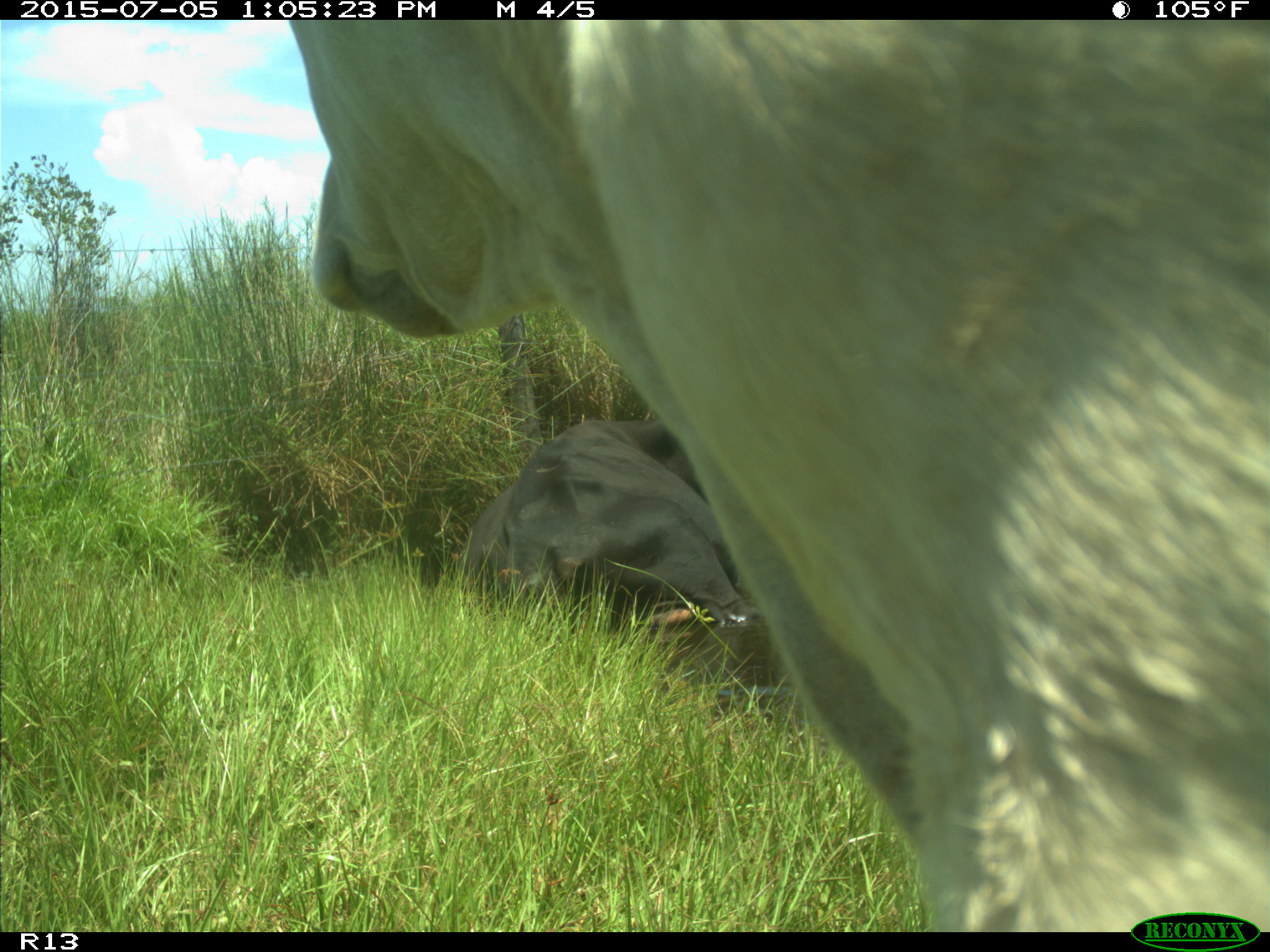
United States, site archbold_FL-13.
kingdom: Animalia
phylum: Chordata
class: Mammalia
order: Artiodactyla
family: Bovidae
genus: Bos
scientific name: Bos taurus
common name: domestic cow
Bos taurus (domestic cow).